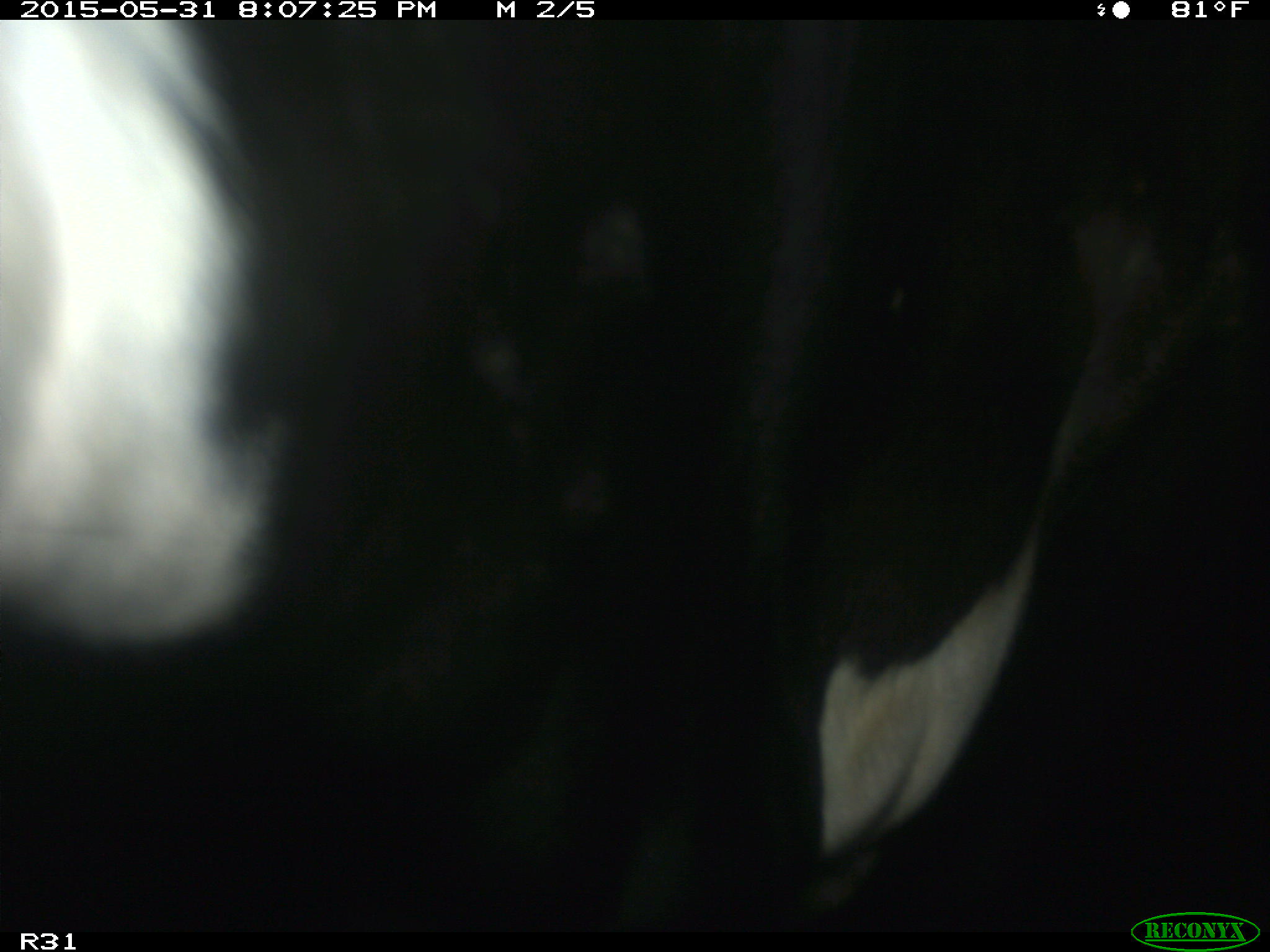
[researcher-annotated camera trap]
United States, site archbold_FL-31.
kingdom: Animalia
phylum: Chordata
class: Mammalia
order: Artiodactyla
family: Bovidae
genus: Bos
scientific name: Bos taurus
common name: domestic cow